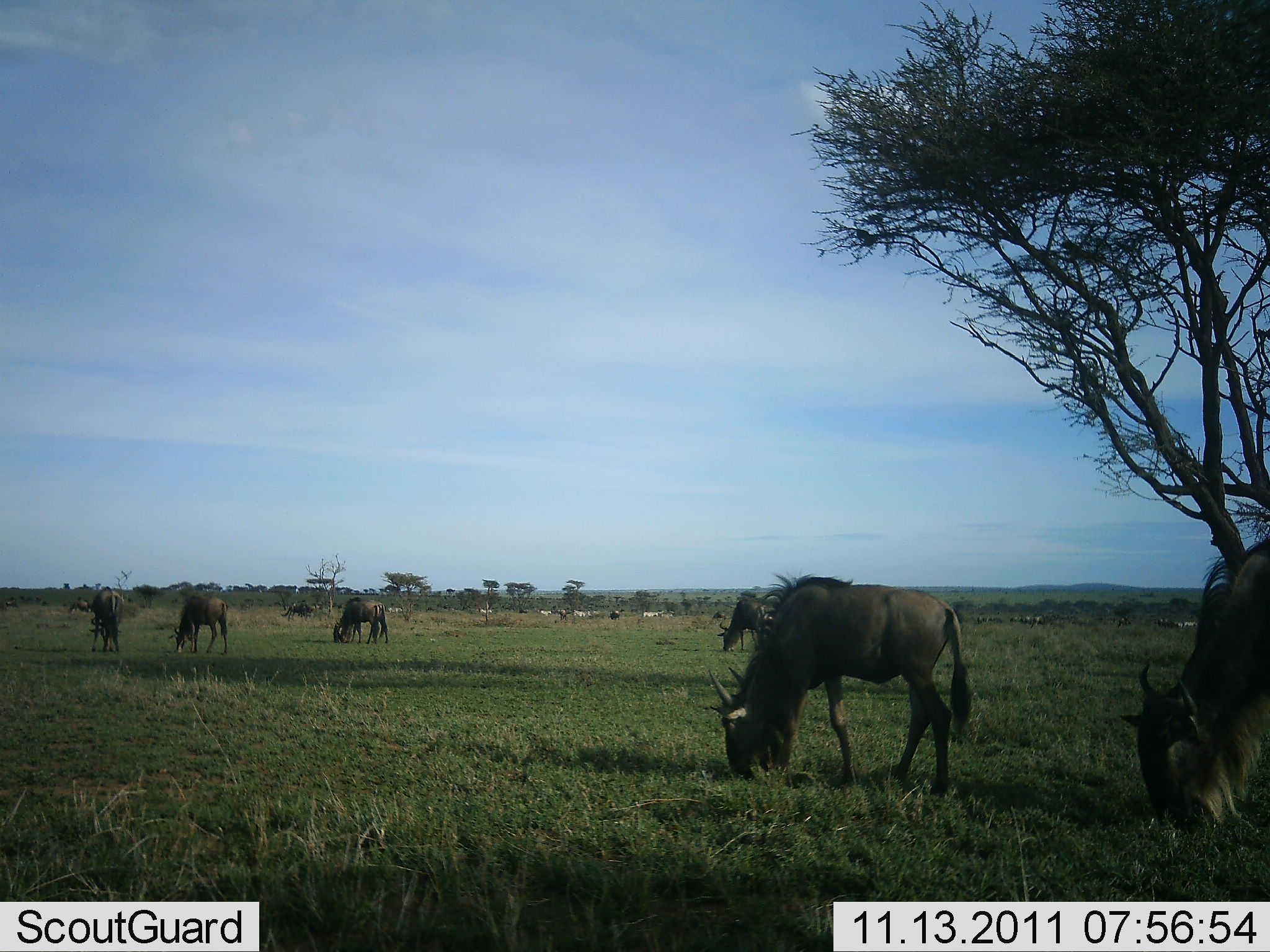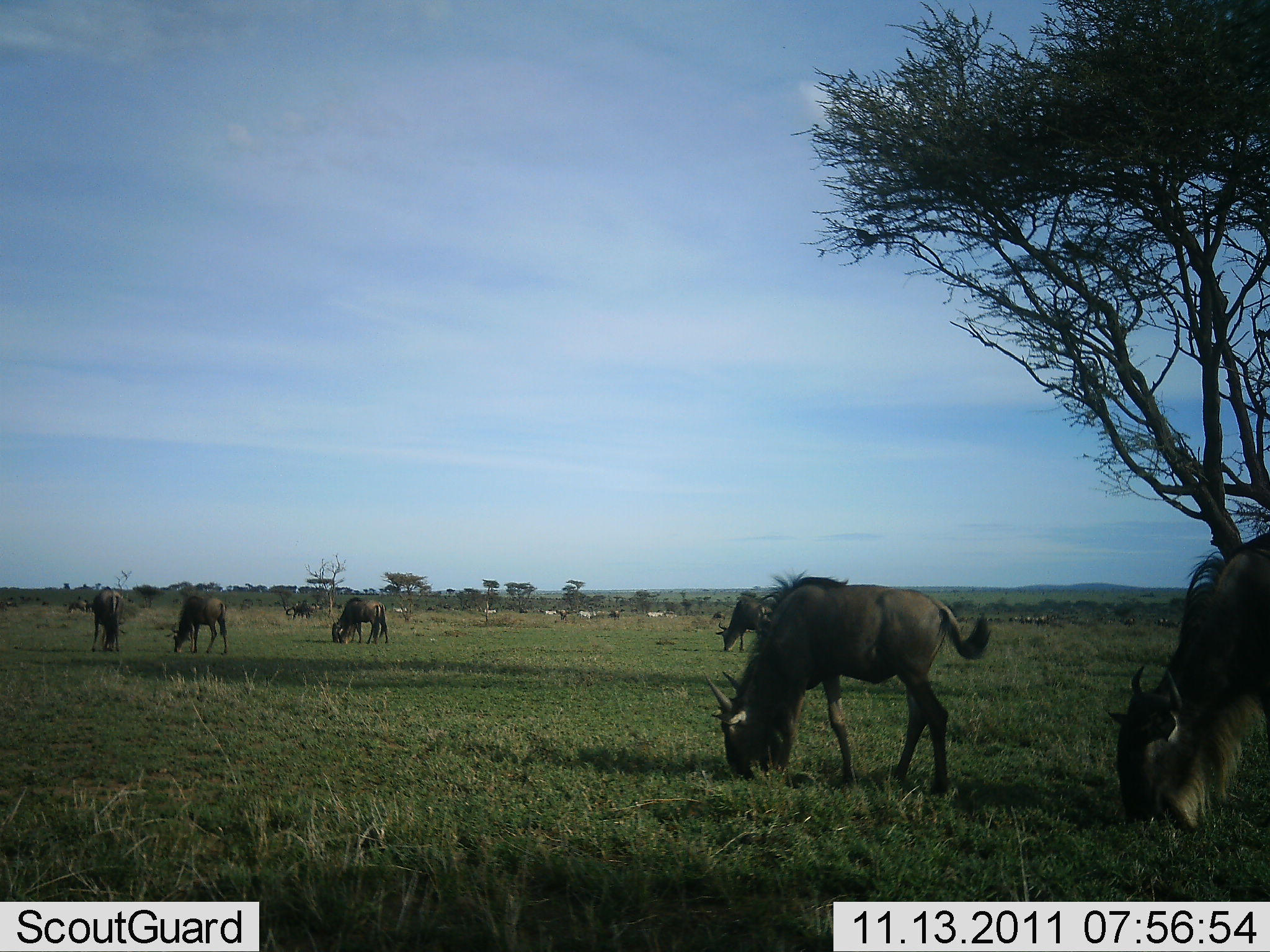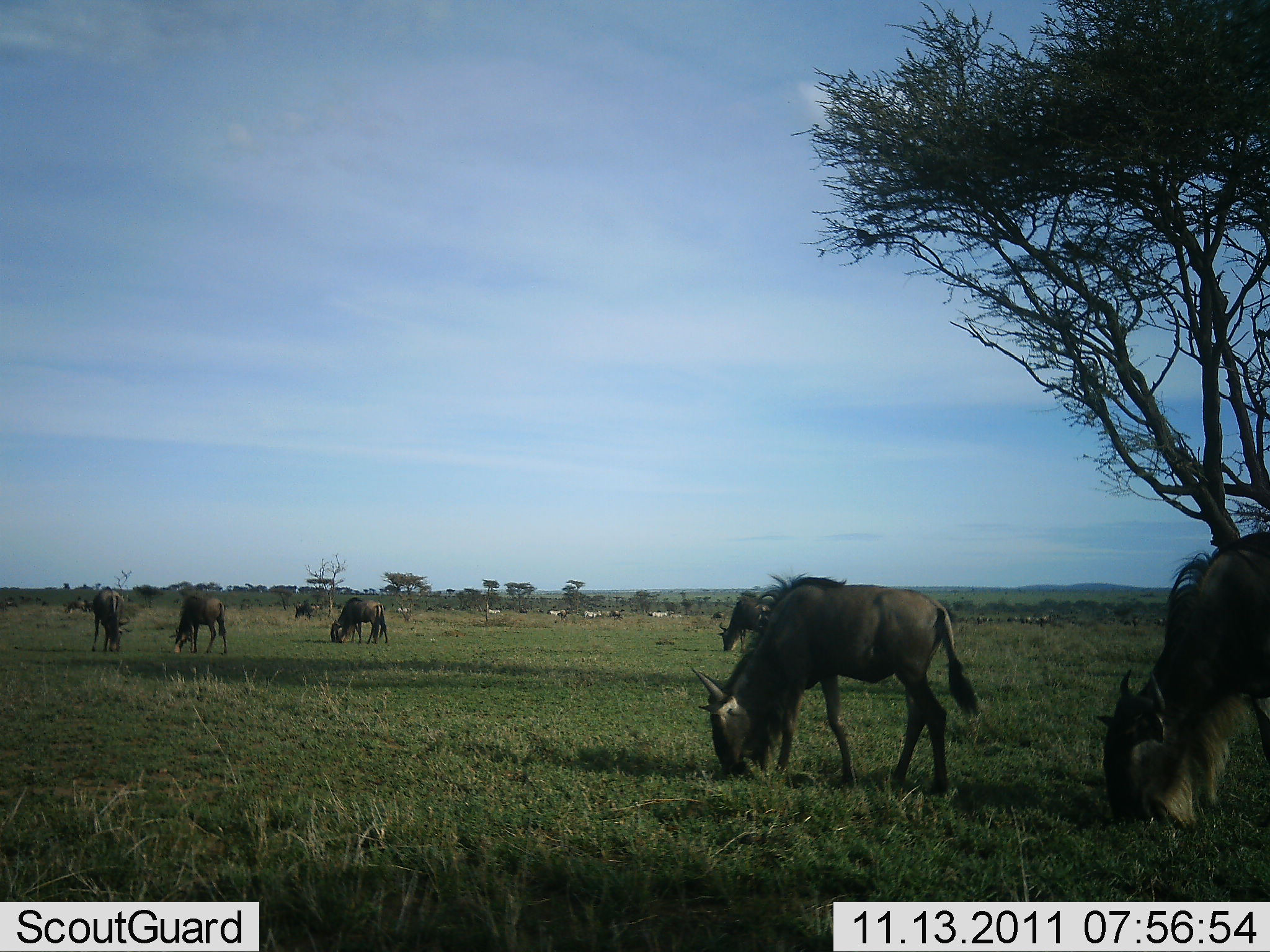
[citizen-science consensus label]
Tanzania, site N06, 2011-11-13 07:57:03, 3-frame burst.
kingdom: Animalia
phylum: Chordata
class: Mammalia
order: Artiodactyla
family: Bovidae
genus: Connochaetes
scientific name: Connochaetes taurinus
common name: blue wildebeest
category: wildebeest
Wildebeest (blue wildebeest) (Connochaetes taurinus), count 6. Behavior (volunteer vote fractions): standing 17%, resting 0%, moving 25%, interacting 0%. Young present (vote fraction): 0%. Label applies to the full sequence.